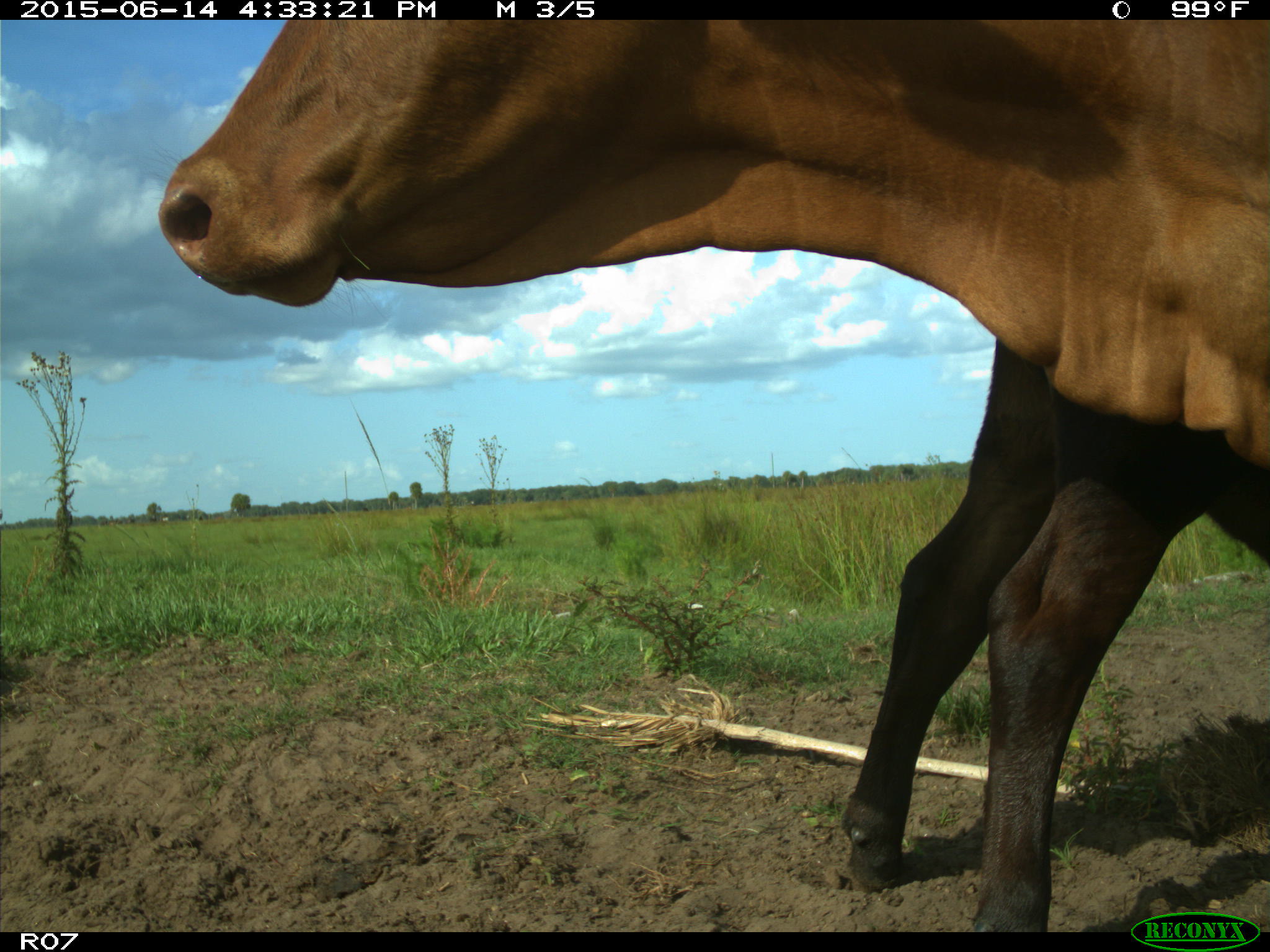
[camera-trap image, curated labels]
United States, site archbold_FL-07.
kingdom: Animalia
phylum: Chordata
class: Mammalia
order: Artiodactyla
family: Bovidae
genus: Bos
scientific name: Bos taurus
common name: domestic cow